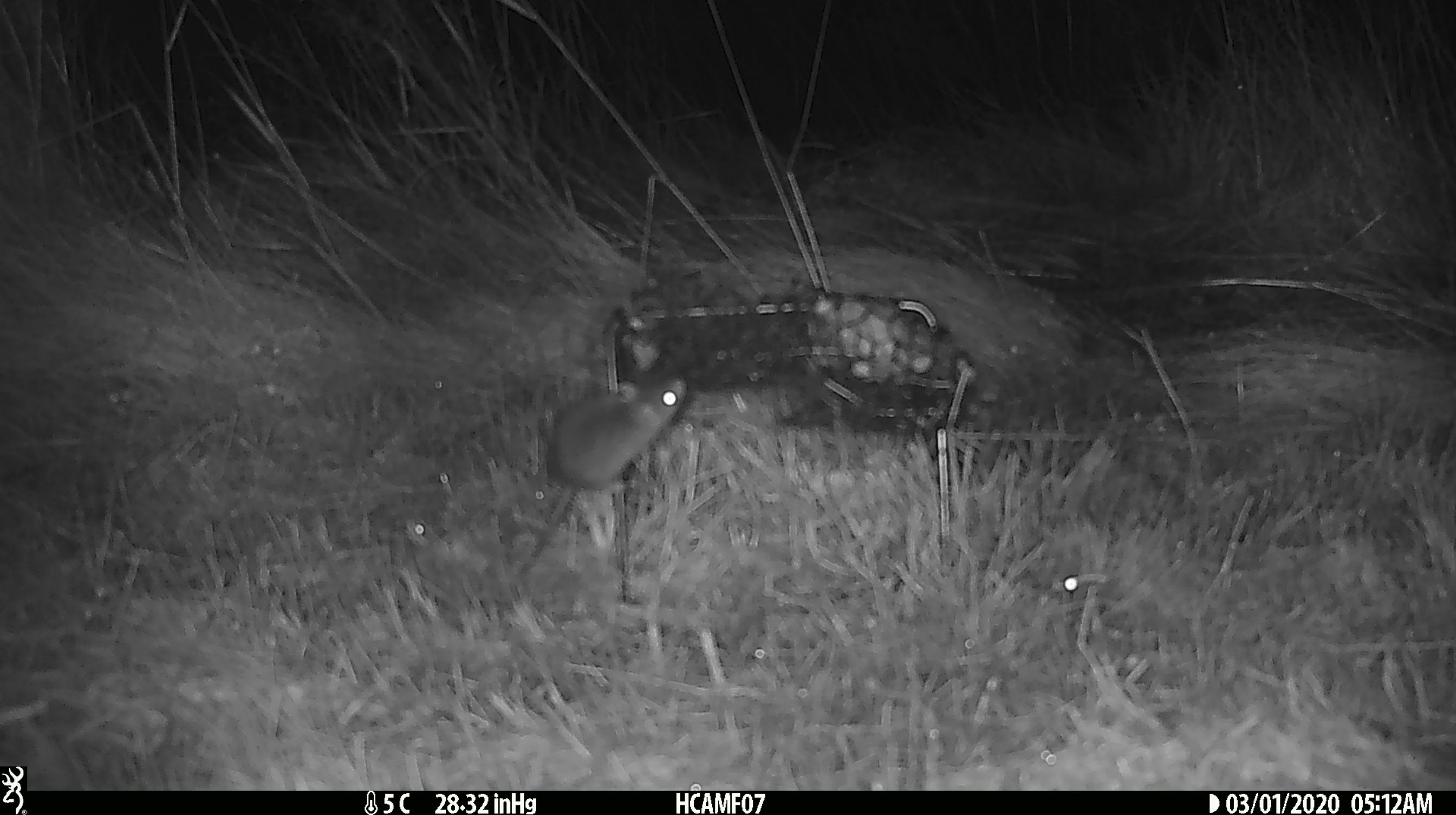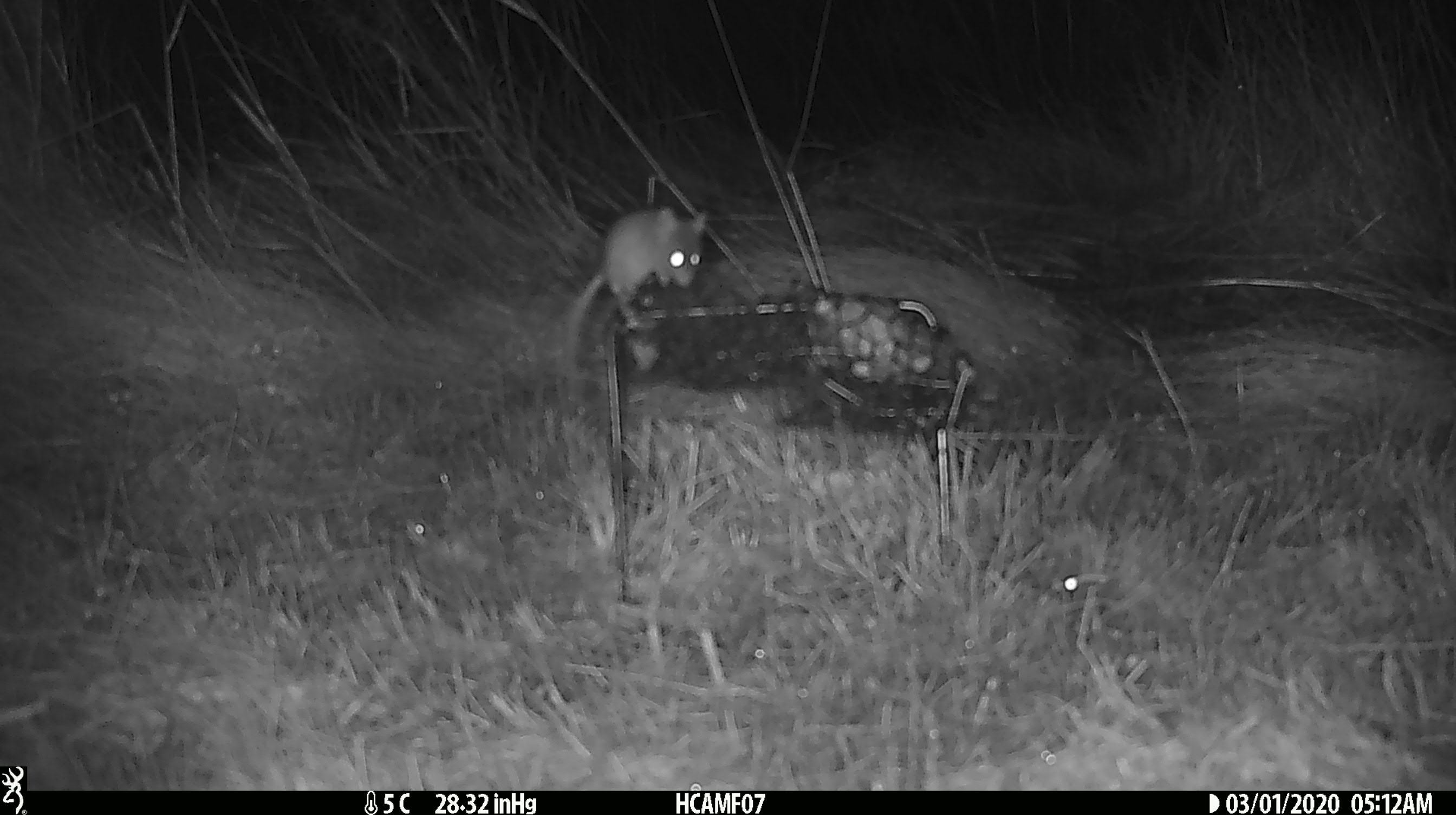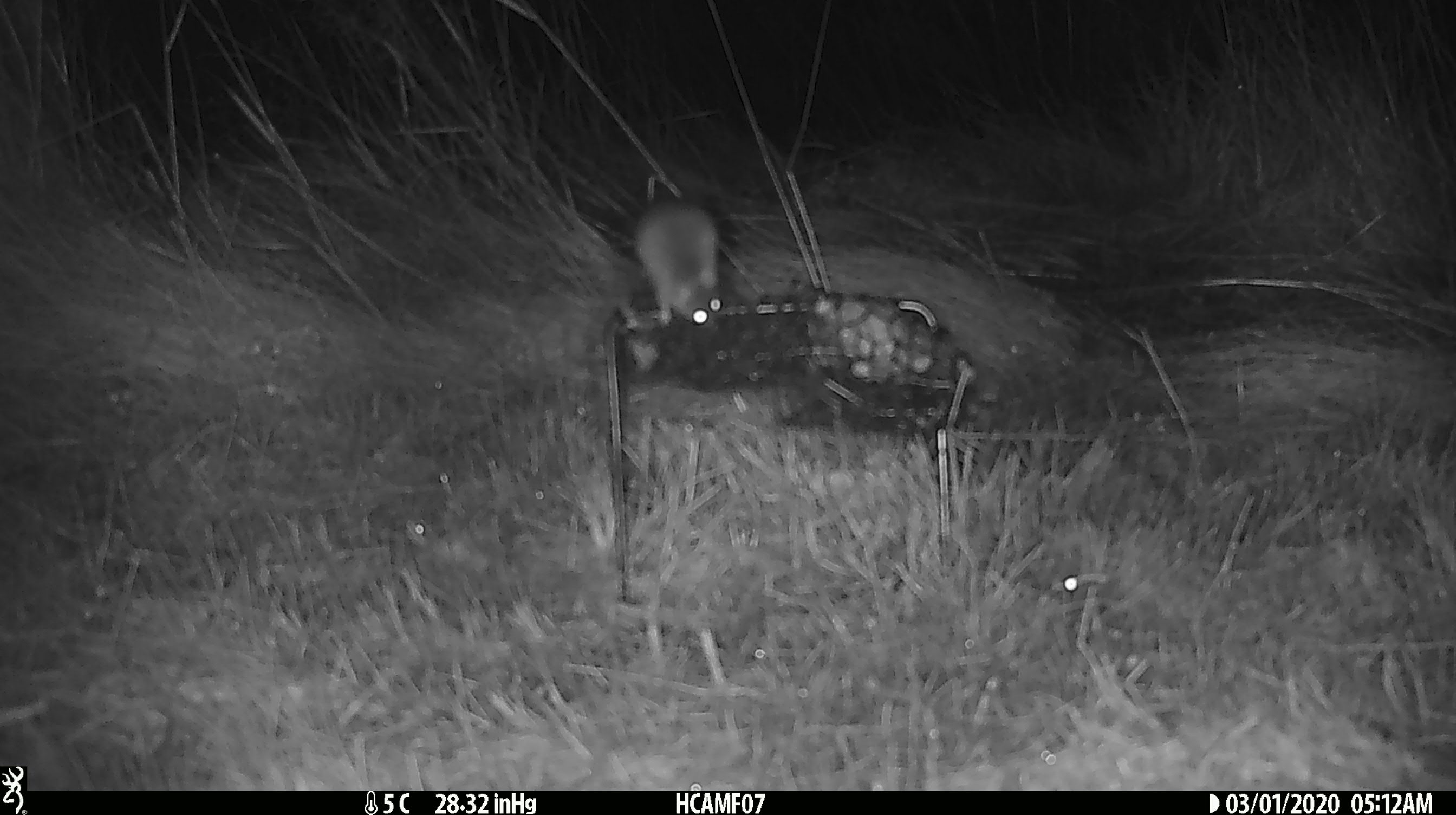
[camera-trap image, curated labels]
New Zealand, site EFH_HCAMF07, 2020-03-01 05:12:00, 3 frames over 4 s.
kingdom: Animalia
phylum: Chordata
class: Mammalia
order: Rodentia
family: Muridae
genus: Mus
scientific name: Mus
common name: mouse